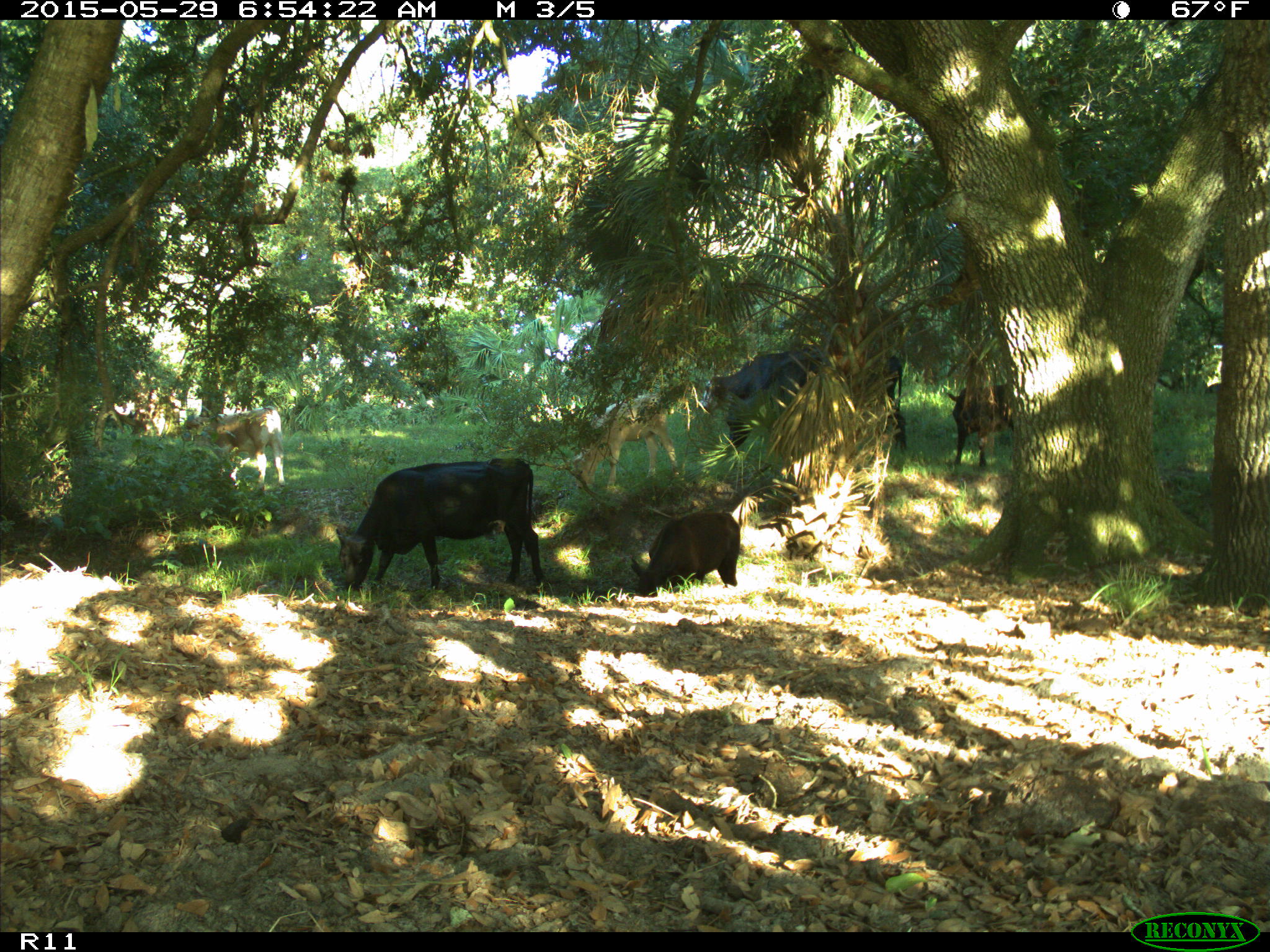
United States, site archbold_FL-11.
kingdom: Animalia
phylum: Chordata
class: Mammalia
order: Artiodactyla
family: Bovidae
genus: Bos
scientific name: Bos taurus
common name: domestic cow